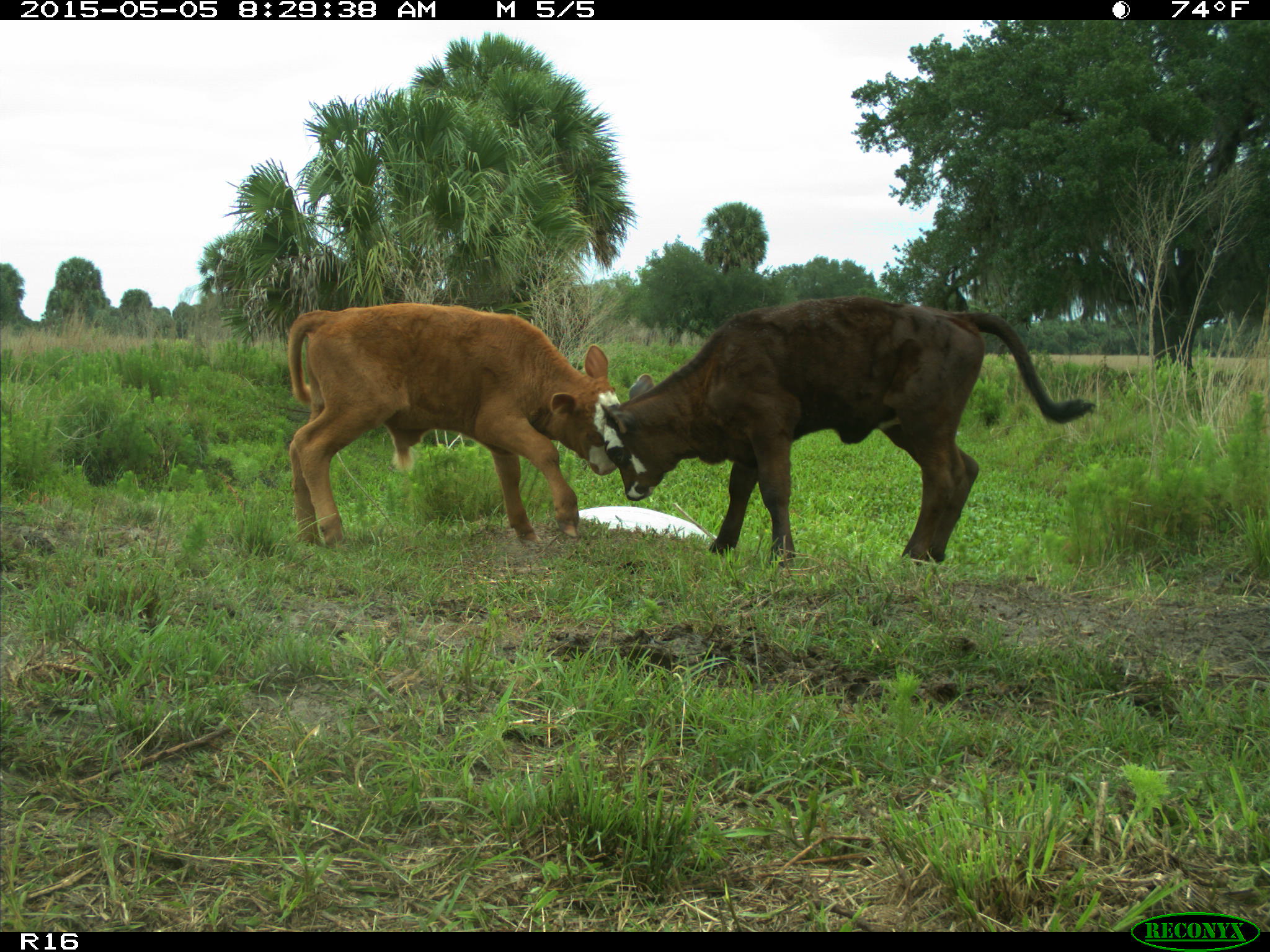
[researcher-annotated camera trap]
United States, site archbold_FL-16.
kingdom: Animalia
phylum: Chordata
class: Mammalia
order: Artiodactyla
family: Bovidae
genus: Bos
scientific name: Bos taurus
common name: domestic cow